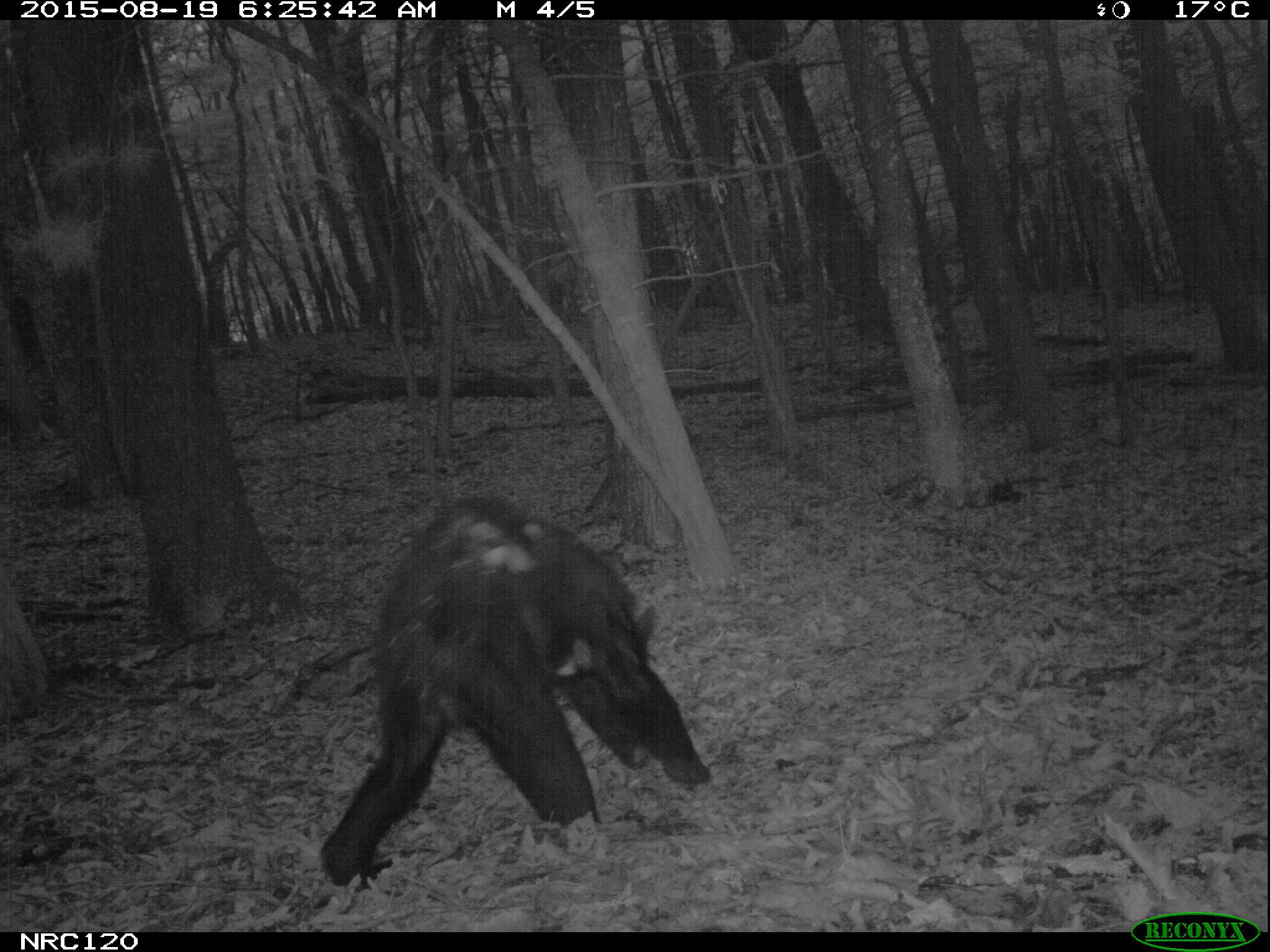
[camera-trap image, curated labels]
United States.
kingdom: Animalia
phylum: Chordata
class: Mammalia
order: Carnivora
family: Ursidae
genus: Ursus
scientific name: Ursus americanus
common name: american black bear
American Black Bear (Ursus americanus).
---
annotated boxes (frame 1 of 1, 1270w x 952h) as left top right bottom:
American Black Bear: 312 490 712 892